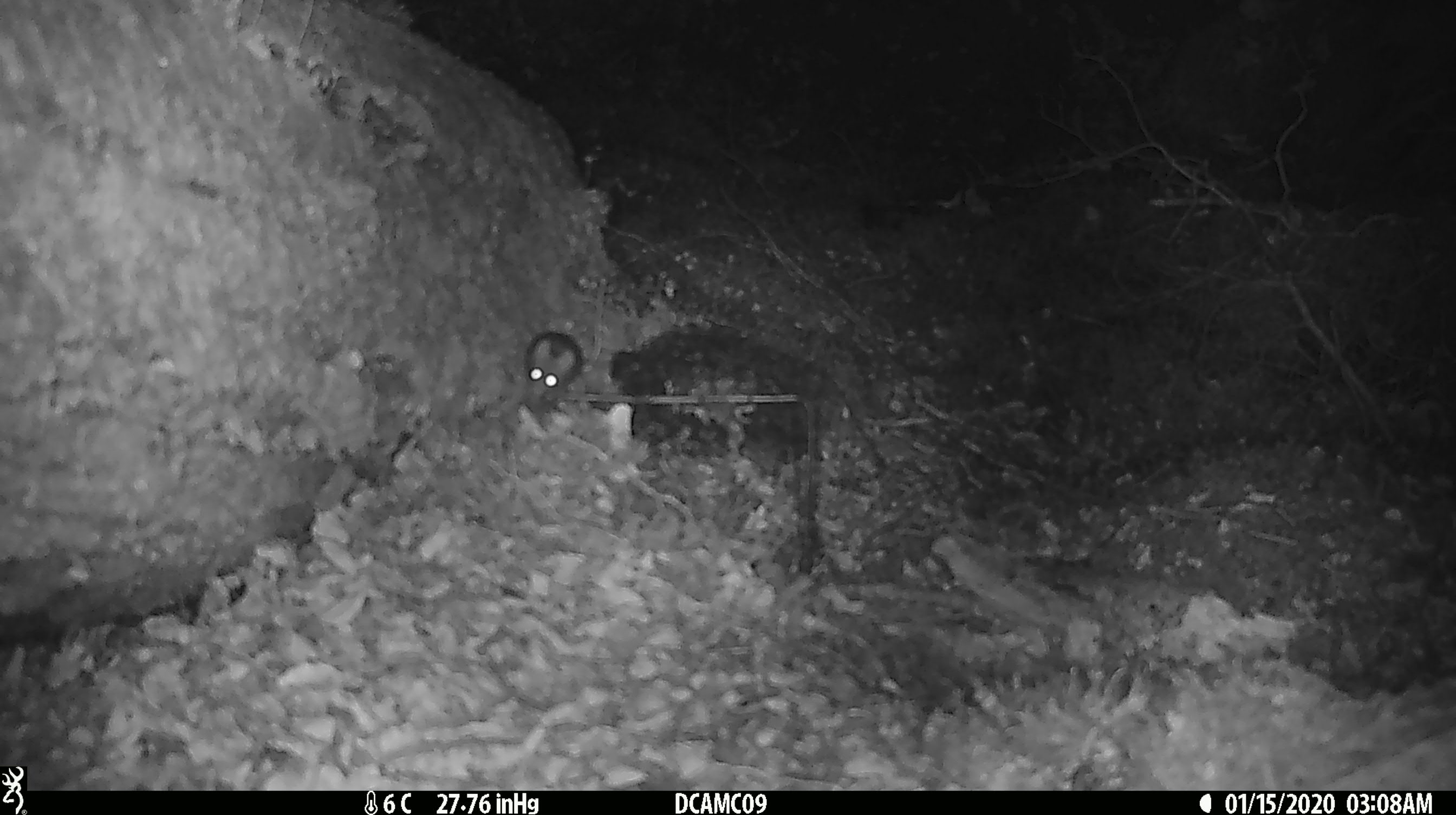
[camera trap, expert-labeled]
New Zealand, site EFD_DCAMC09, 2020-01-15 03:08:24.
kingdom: Animalia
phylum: Chordata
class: Mammalia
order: Rodentia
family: Muridae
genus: Mus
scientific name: Mus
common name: mouse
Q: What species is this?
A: Mouse (Mus).